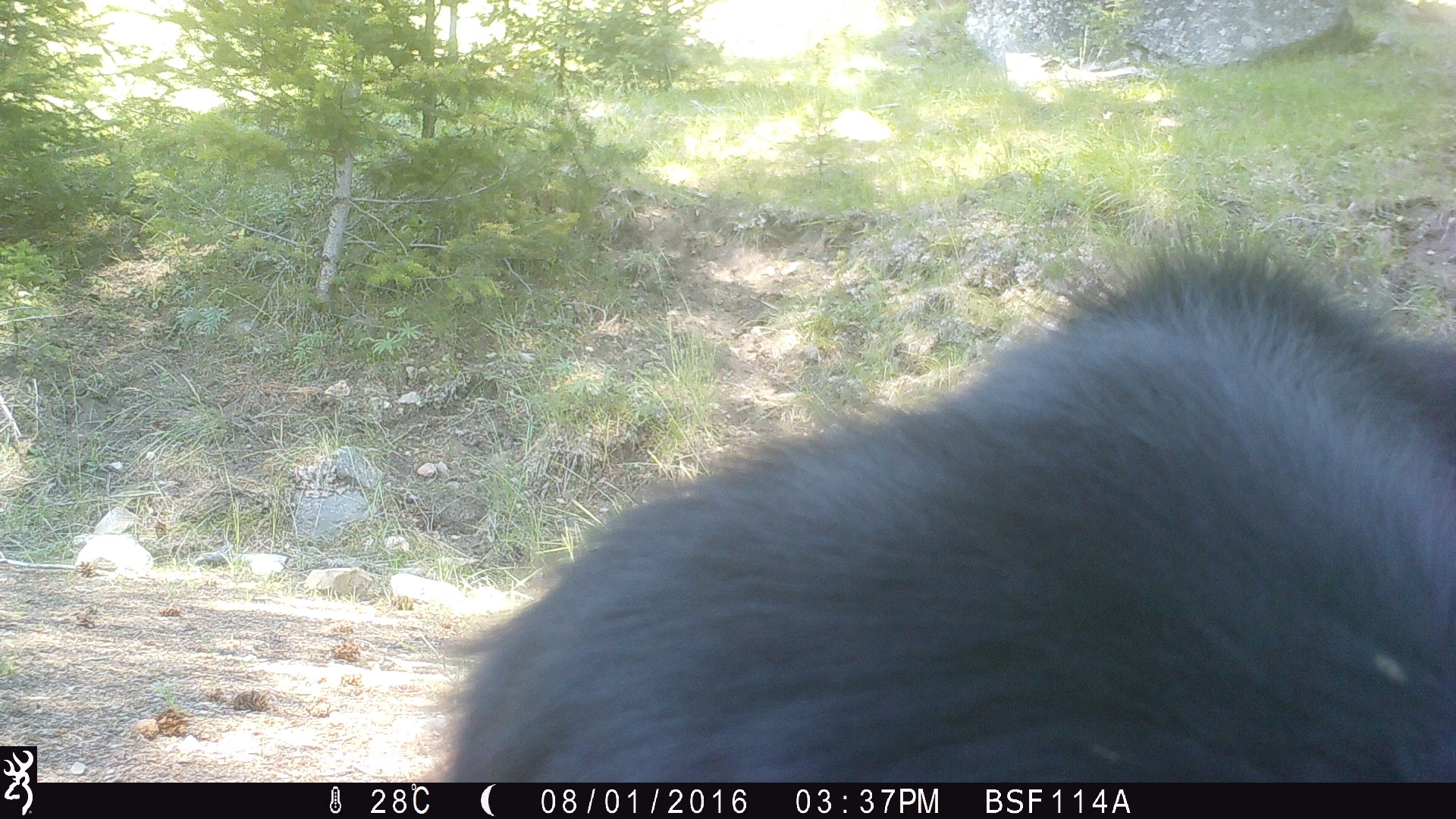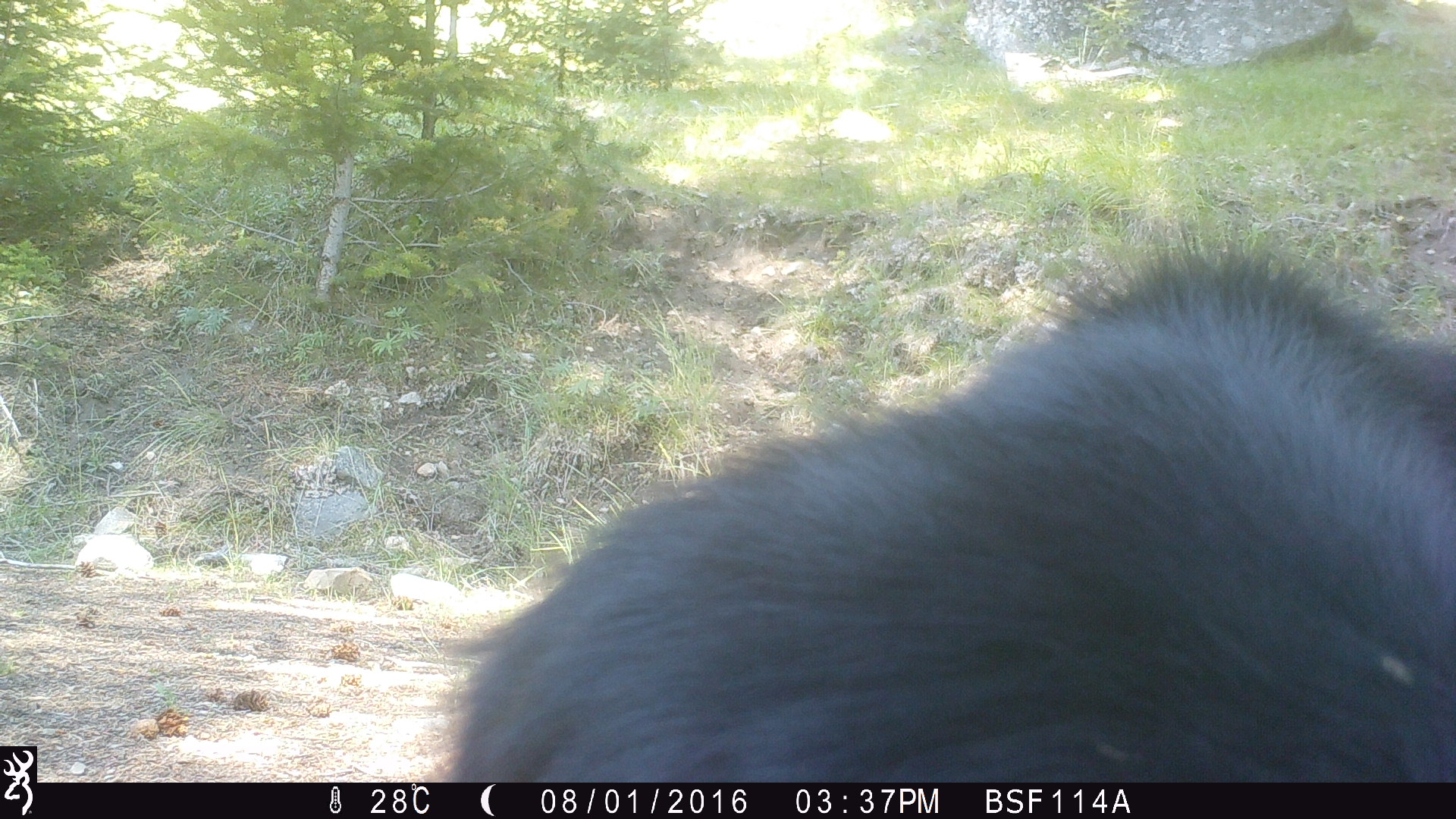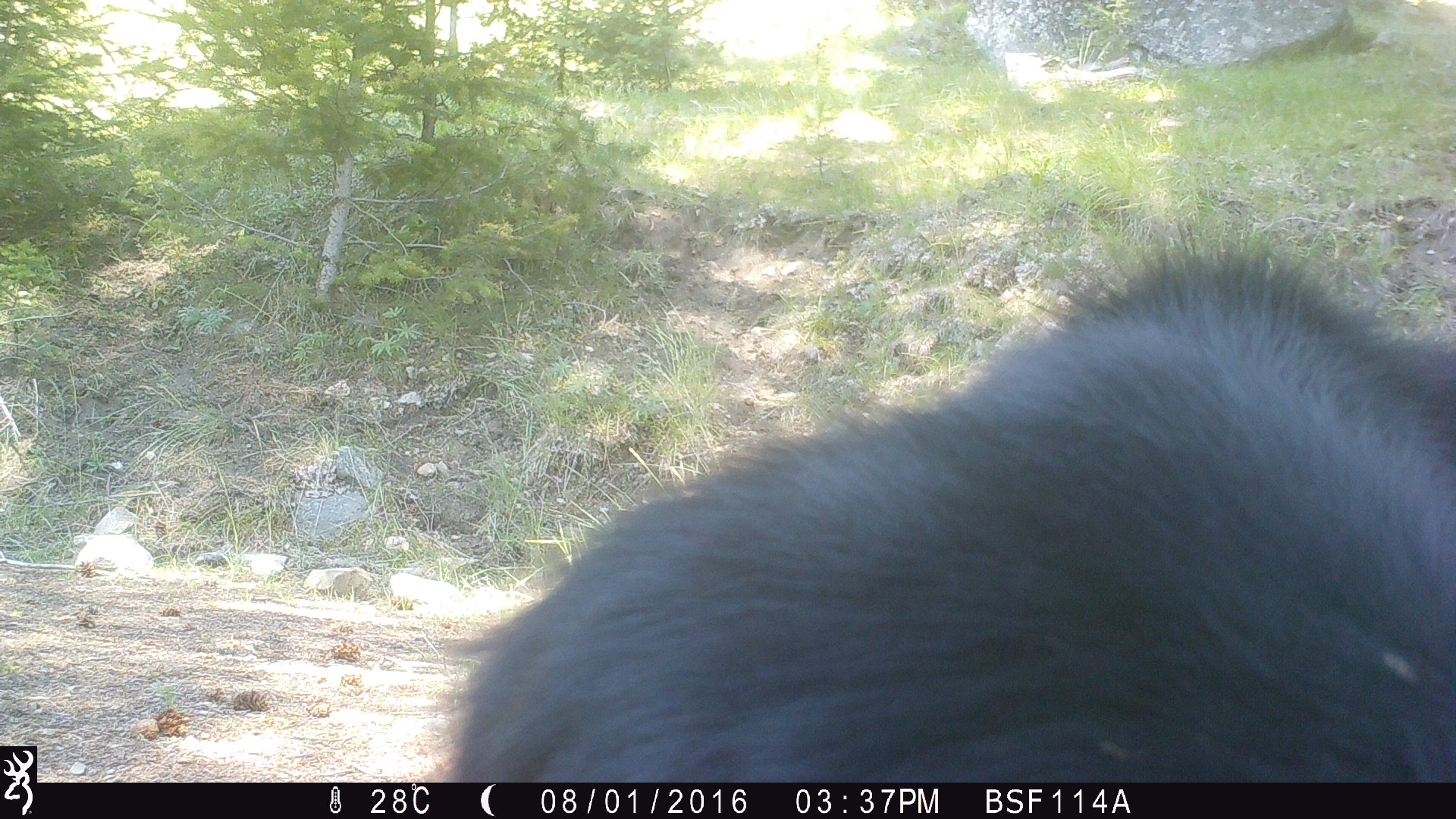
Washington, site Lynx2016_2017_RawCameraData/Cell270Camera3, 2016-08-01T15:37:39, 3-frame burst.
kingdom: Animalia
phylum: Chordata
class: Mammalia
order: Artiodactyla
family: Bovidae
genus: Bos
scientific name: Bos taurus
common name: domestic cattle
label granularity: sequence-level